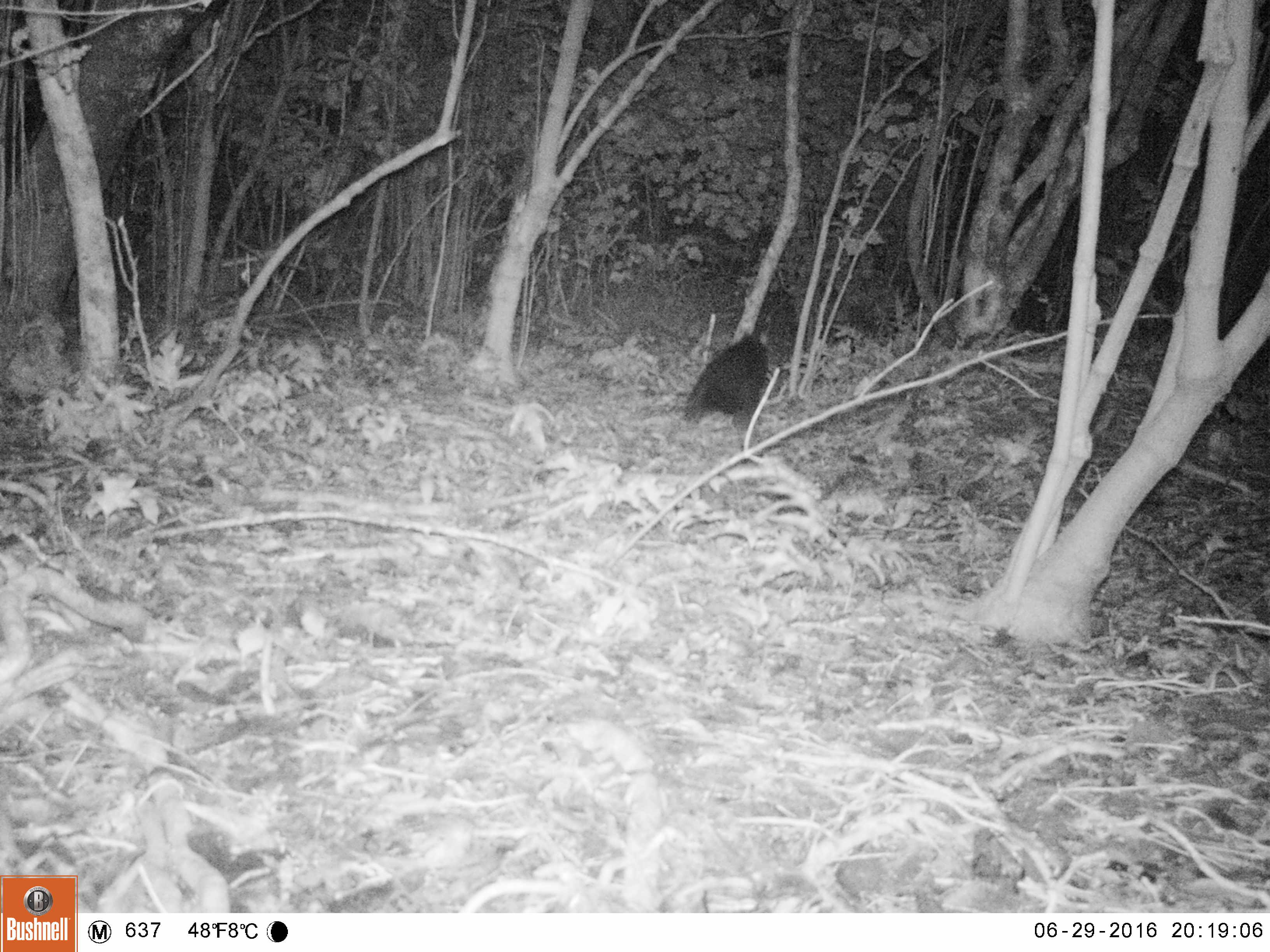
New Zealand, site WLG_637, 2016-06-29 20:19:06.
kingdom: Animalia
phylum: Chordata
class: Mammalia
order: Diprotodontia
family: Phalangeridae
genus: Trichosurus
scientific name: Trichosurus vulpecula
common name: common brushtail possum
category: possum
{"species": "possum (common brushtail possum) (Trichosurus vulpecula)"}